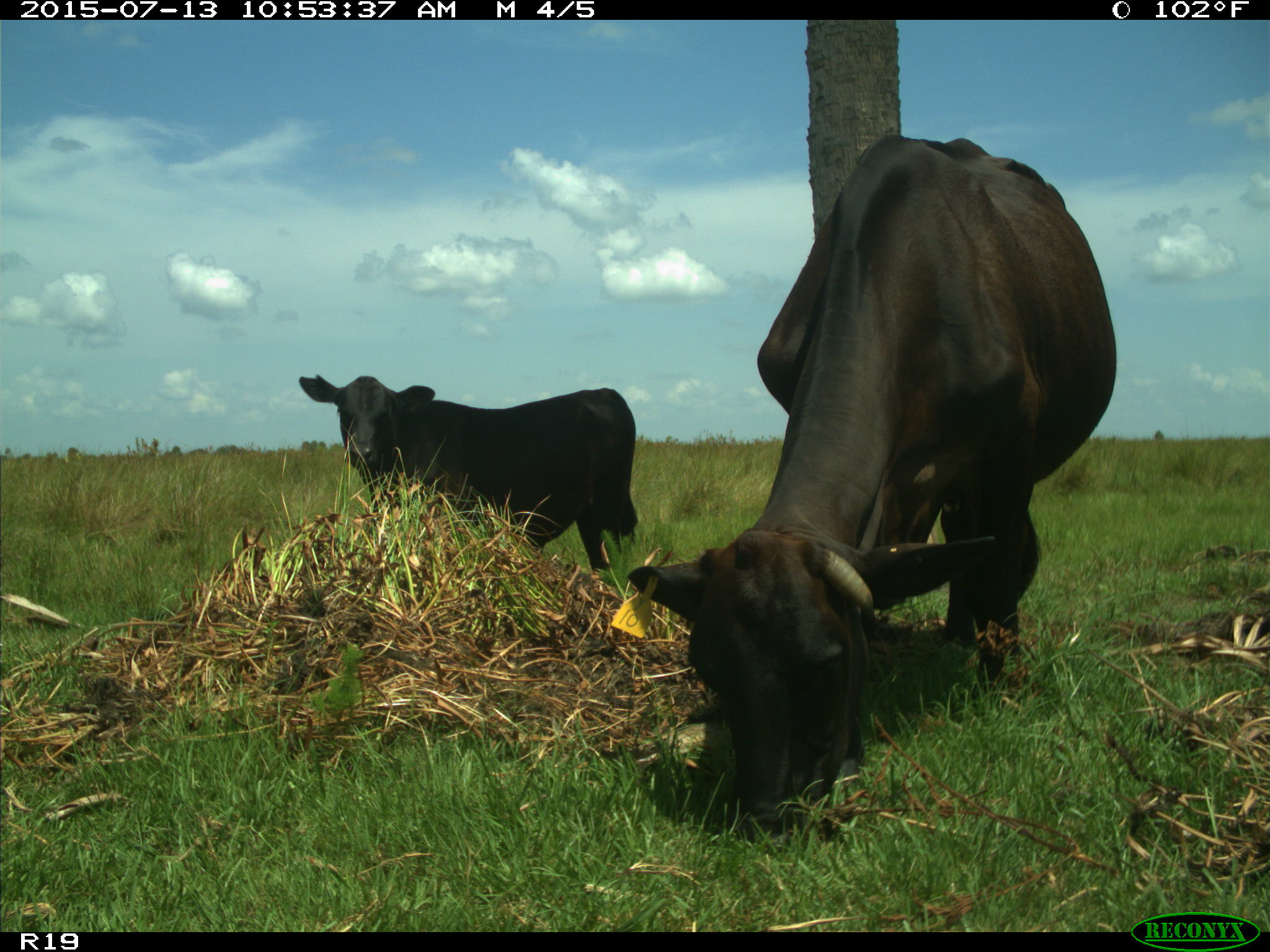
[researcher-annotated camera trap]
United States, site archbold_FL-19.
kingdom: Animalia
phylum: Chordata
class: Mammalia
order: Artiodactyla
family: Bovidae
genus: Bos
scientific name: Bos taurus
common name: domestic cow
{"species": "Bos taurus (domestic cow)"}